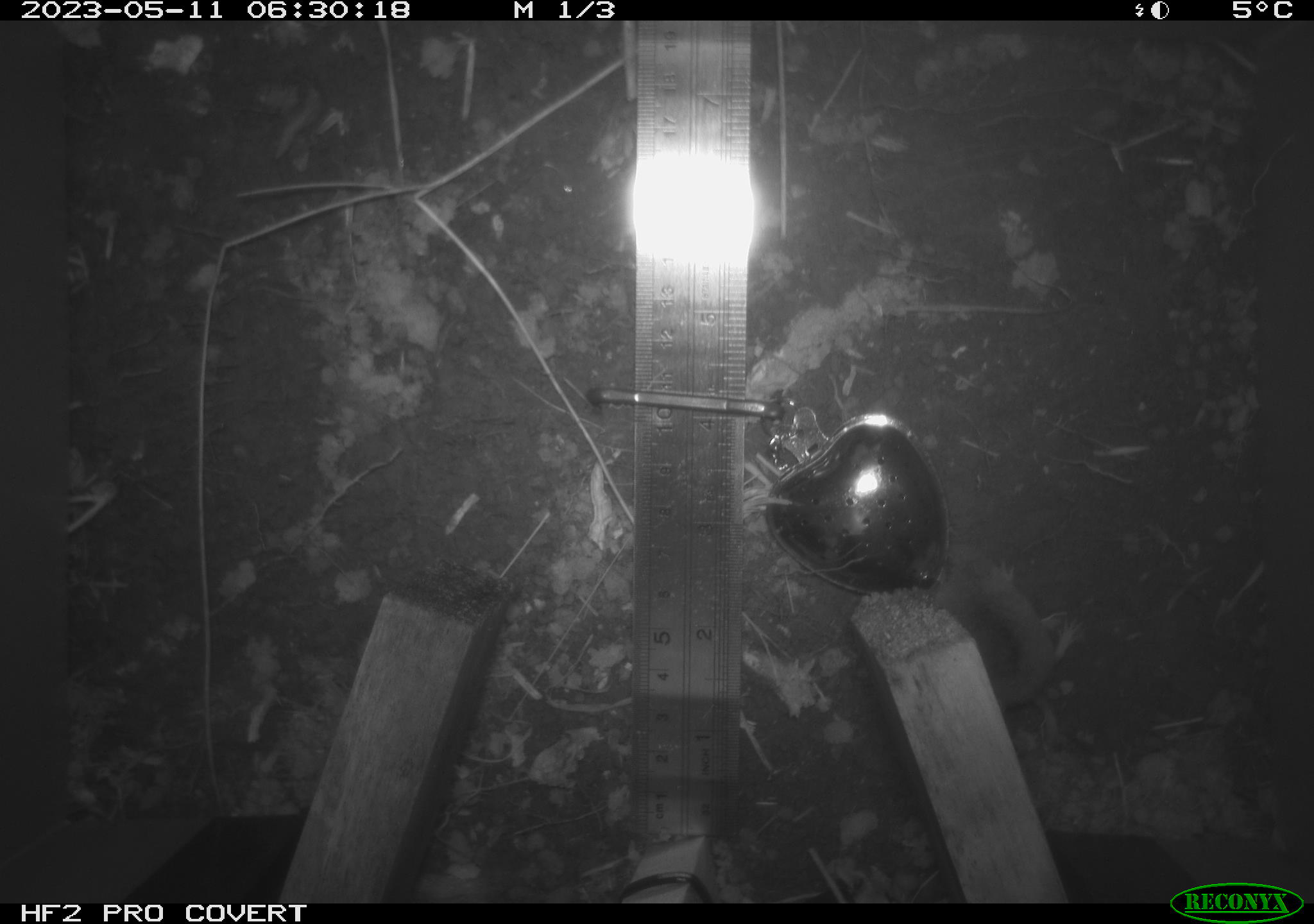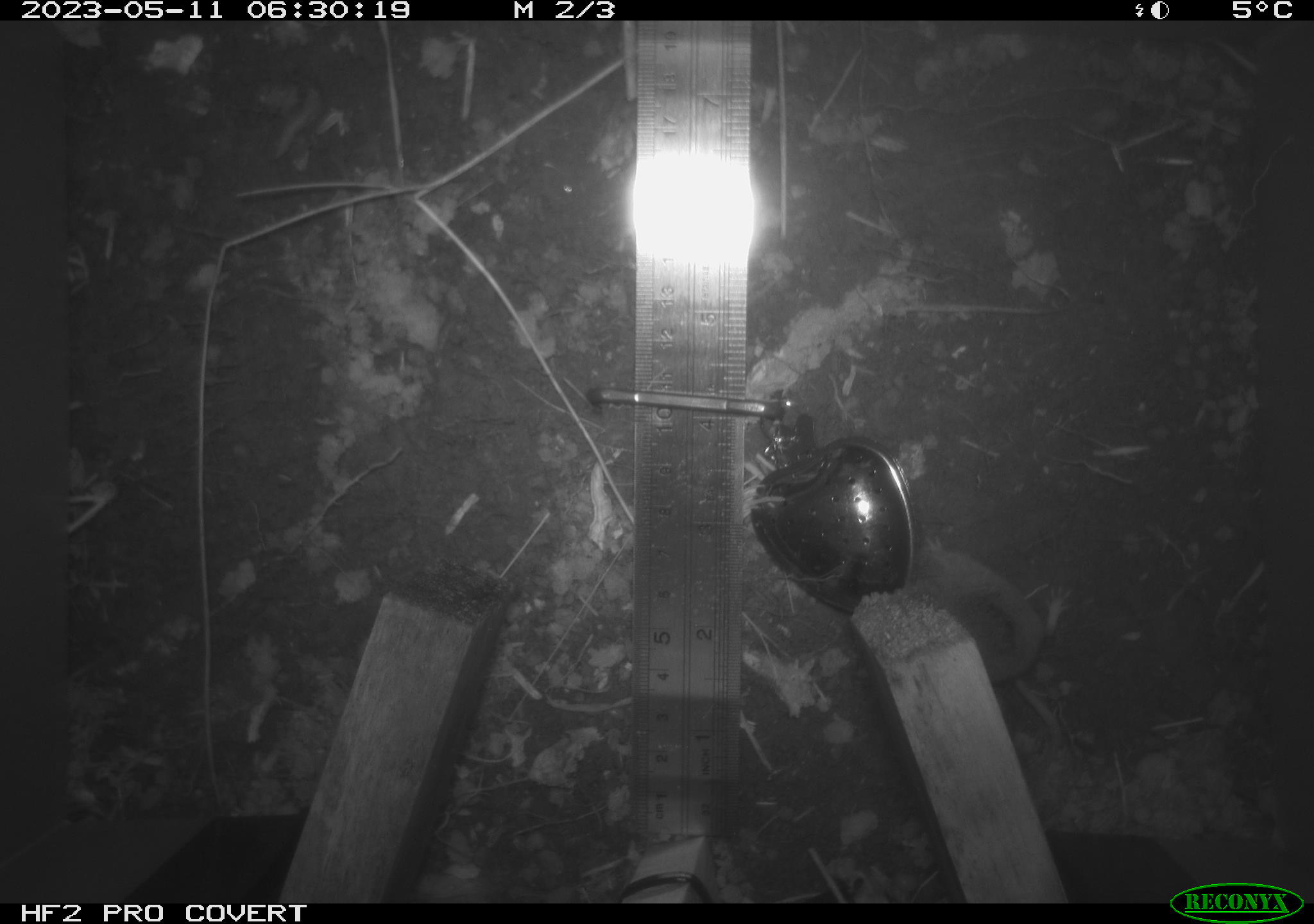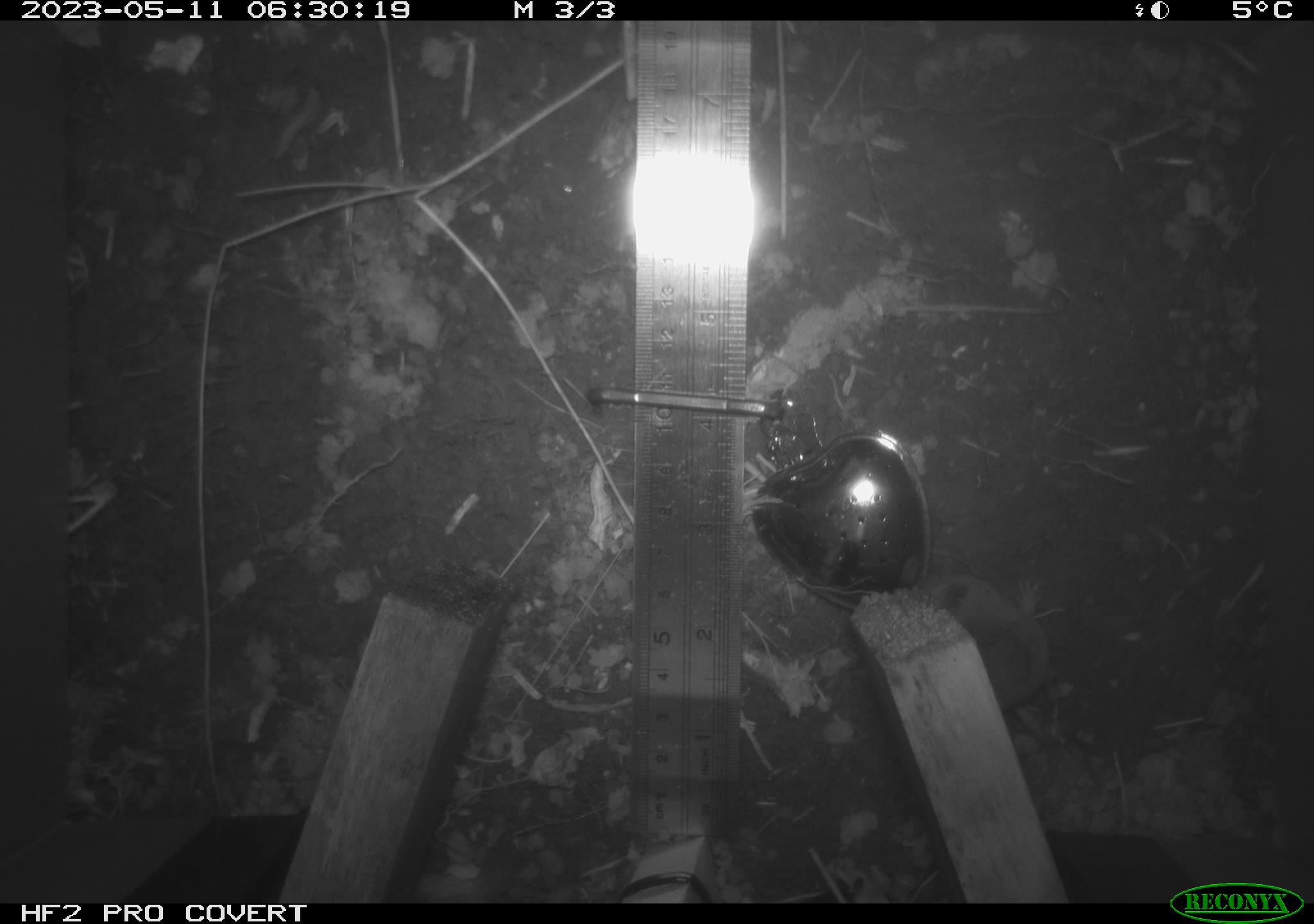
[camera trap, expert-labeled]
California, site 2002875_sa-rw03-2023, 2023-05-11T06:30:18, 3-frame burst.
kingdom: Animalia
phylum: Chordata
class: Mammalia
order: Eulipotyphla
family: Soricidae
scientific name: Soricidae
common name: shrews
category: soricidae family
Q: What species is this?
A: Soricidae family (shrews) (Soricidae).